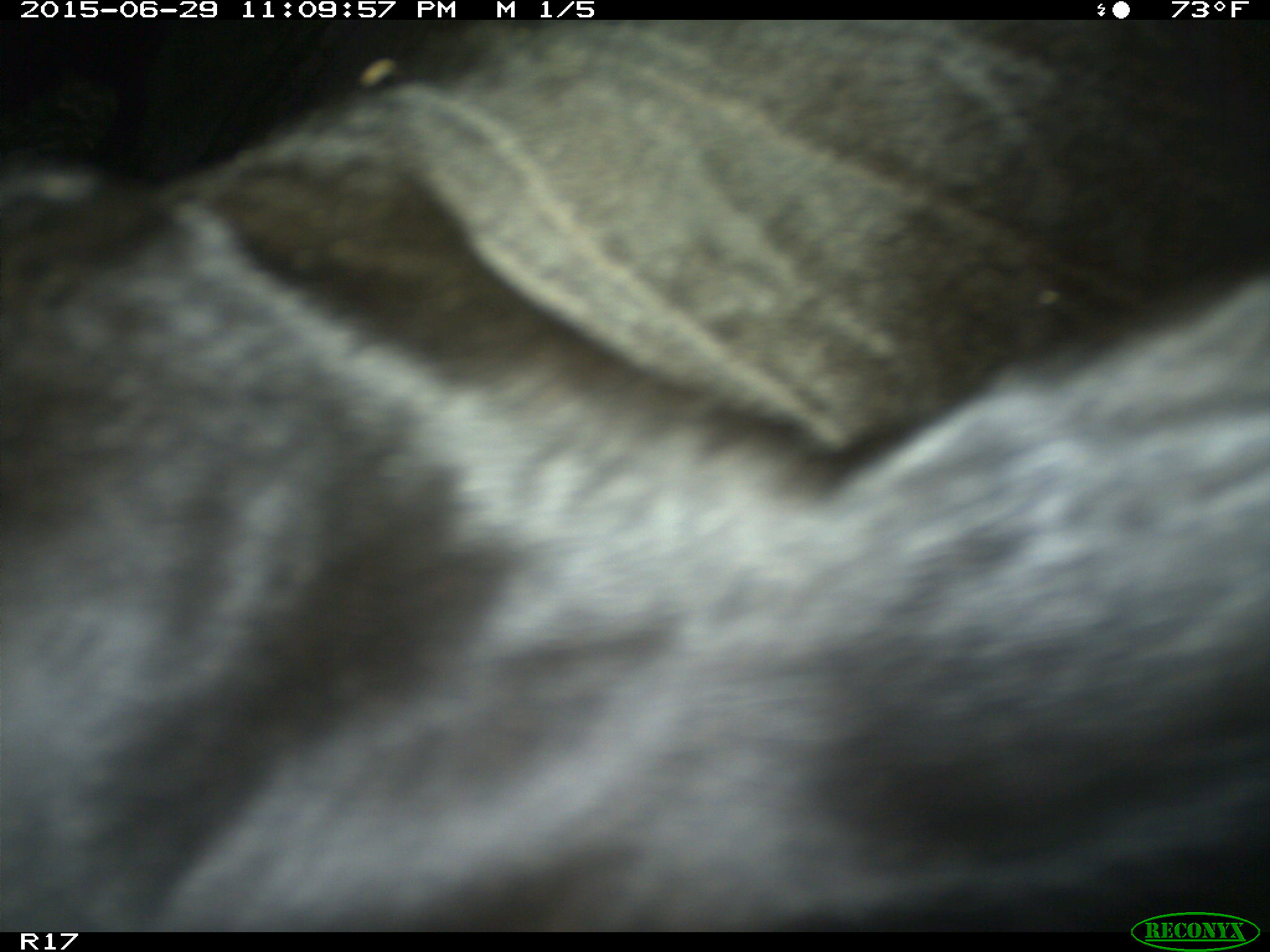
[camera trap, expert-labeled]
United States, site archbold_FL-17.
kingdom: Animalia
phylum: Chordata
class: Mammalia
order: Artiodactyla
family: Bovidae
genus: Bos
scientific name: Bos taurus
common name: domestic cow